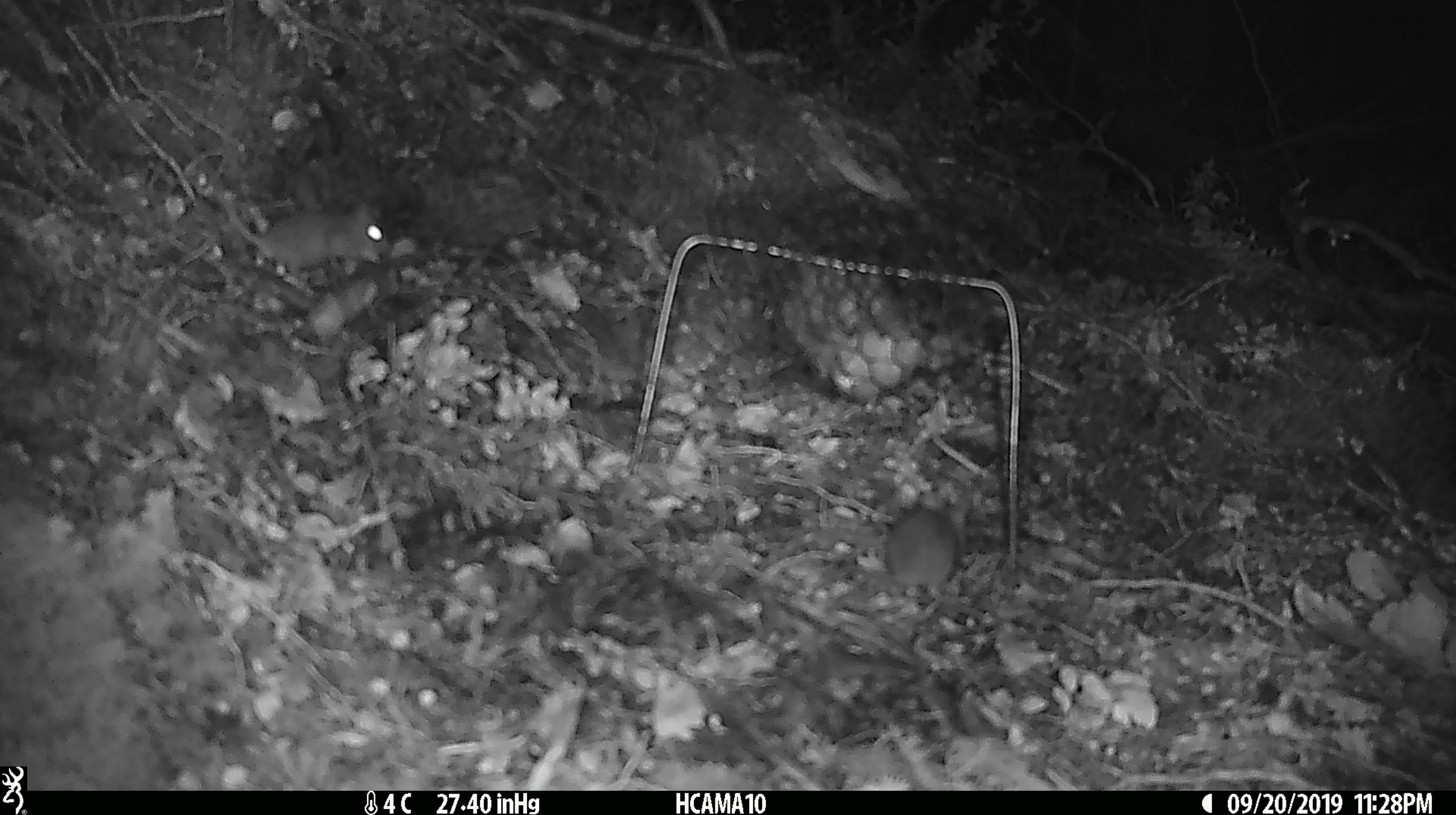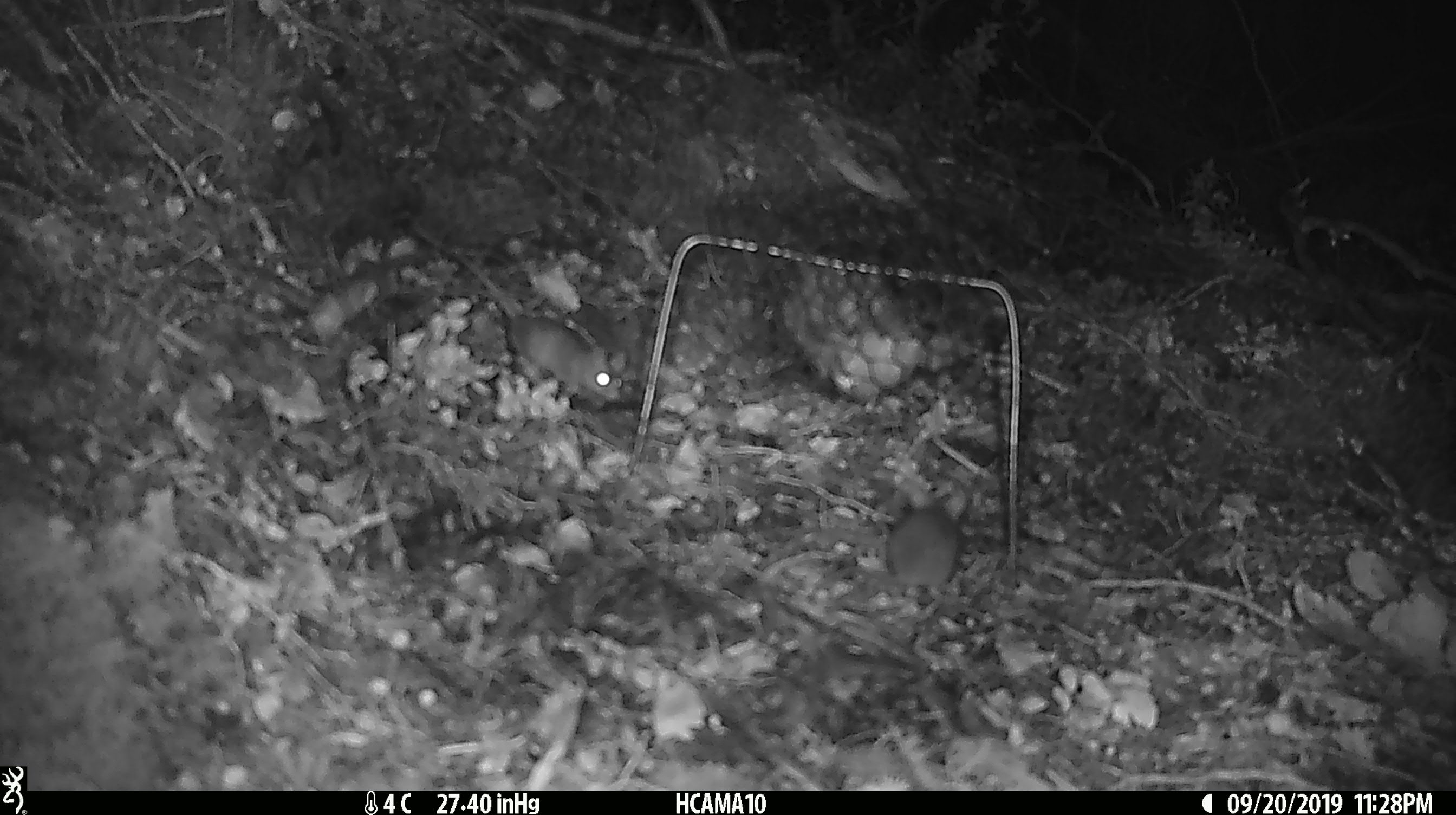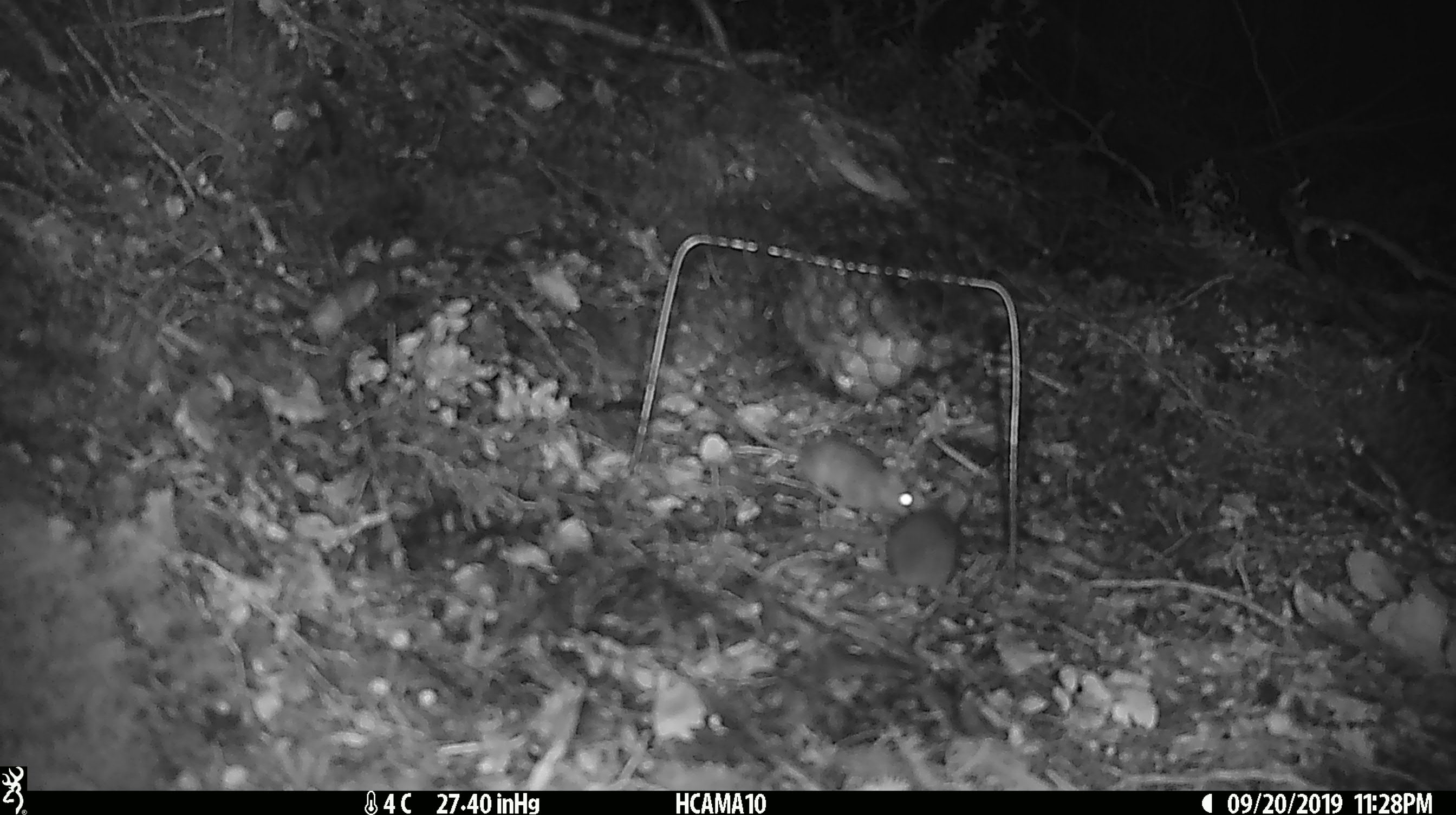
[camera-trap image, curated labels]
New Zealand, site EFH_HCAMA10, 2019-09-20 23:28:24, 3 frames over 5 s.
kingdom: Animalia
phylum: Chordata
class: Mammalia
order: Rodentia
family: Muridae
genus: Mus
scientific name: Mus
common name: mouse